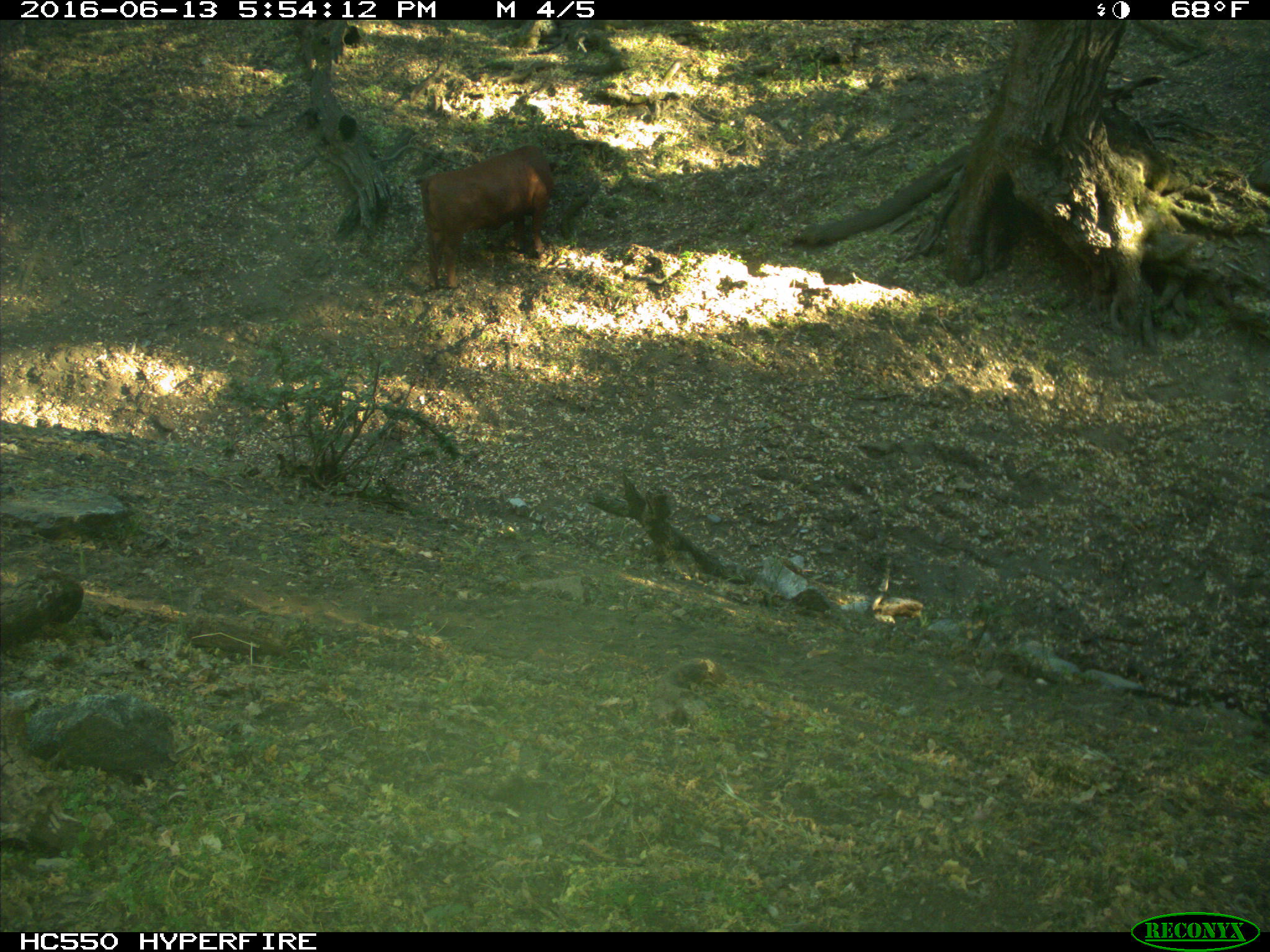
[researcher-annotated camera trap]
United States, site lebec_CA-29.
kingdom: Animalia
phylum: Chordata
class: Mammalia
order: Artiodactyla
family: Bovidae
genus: Bos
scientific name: Bos taurus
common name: domestic cow